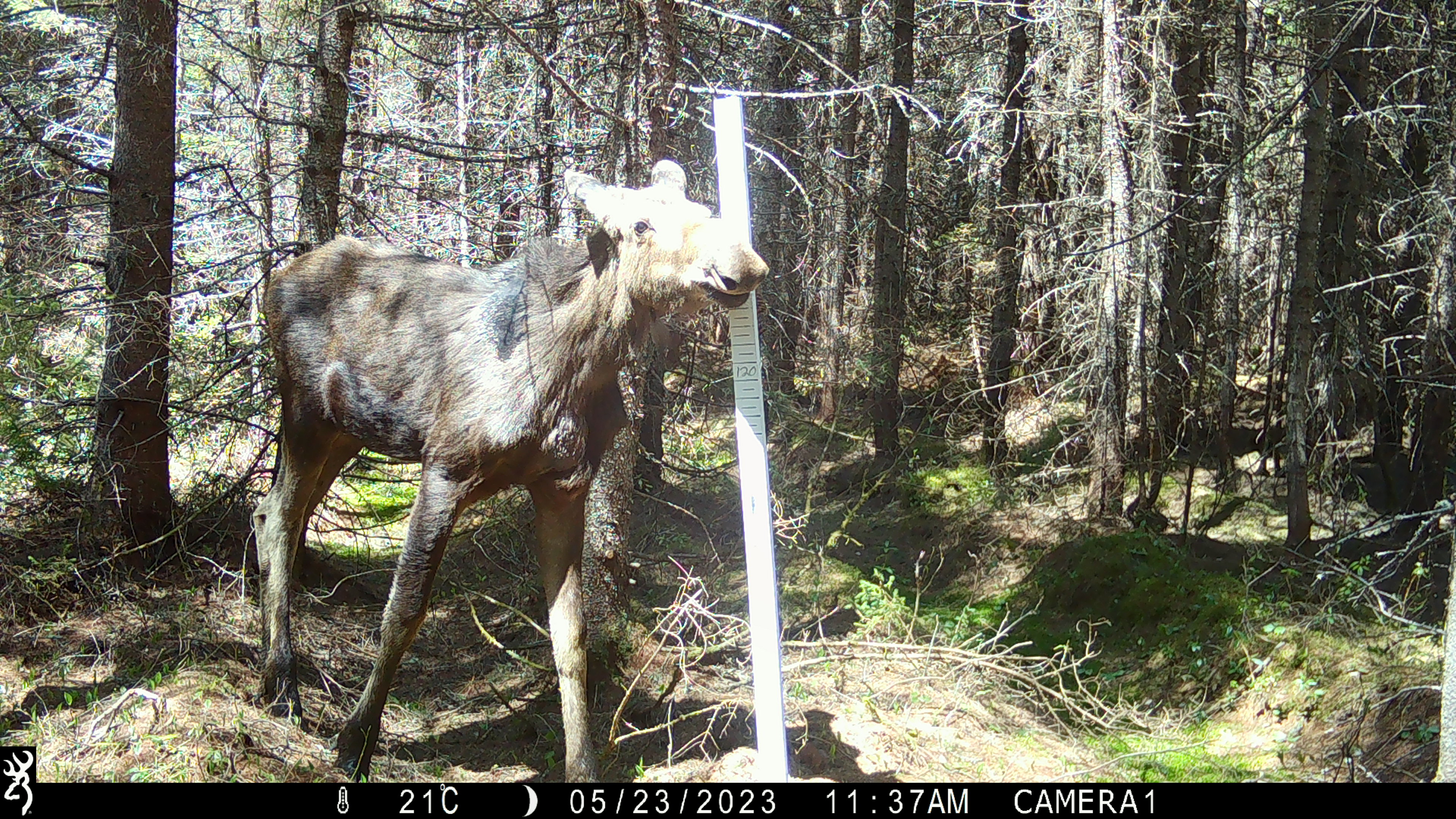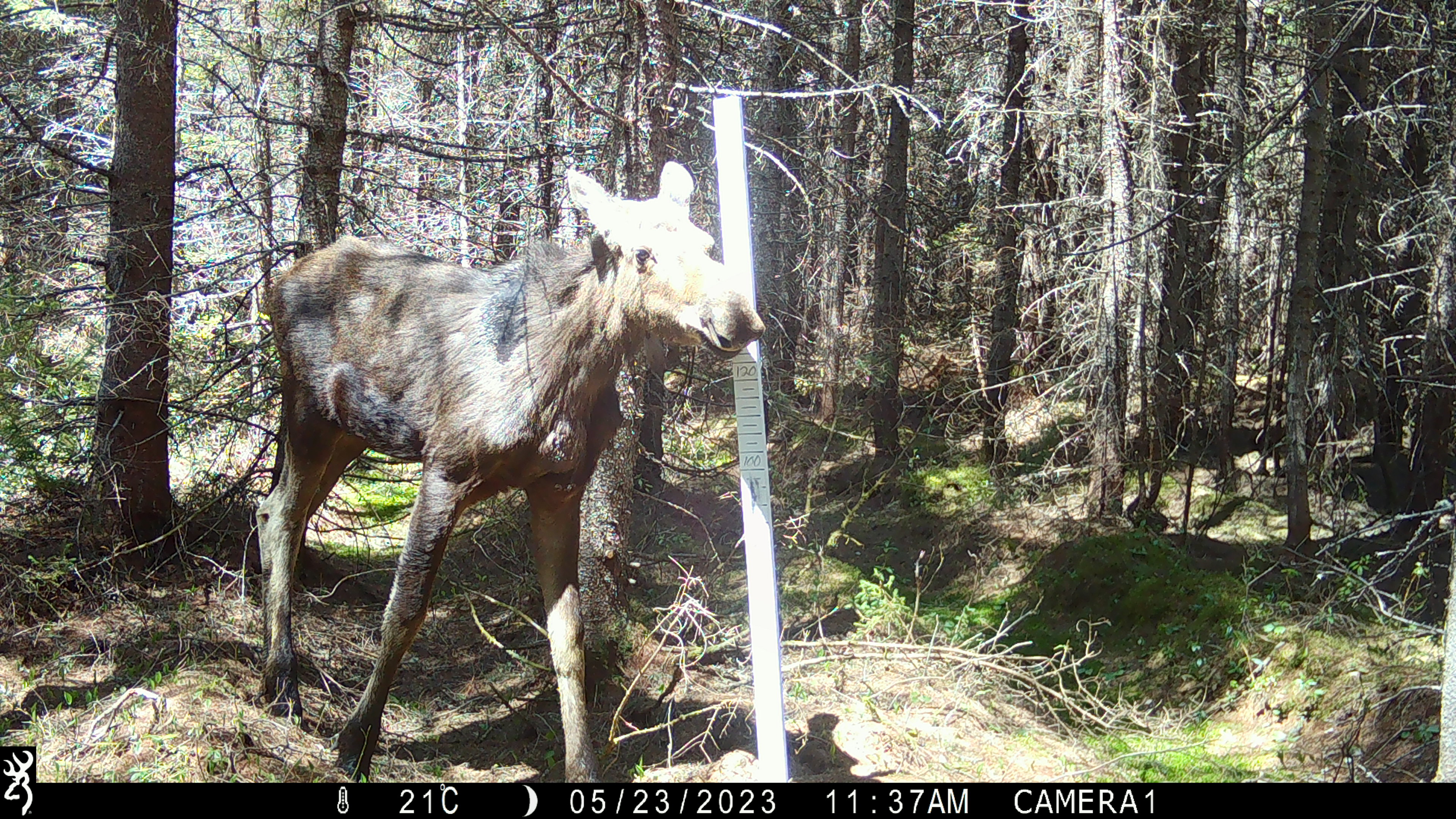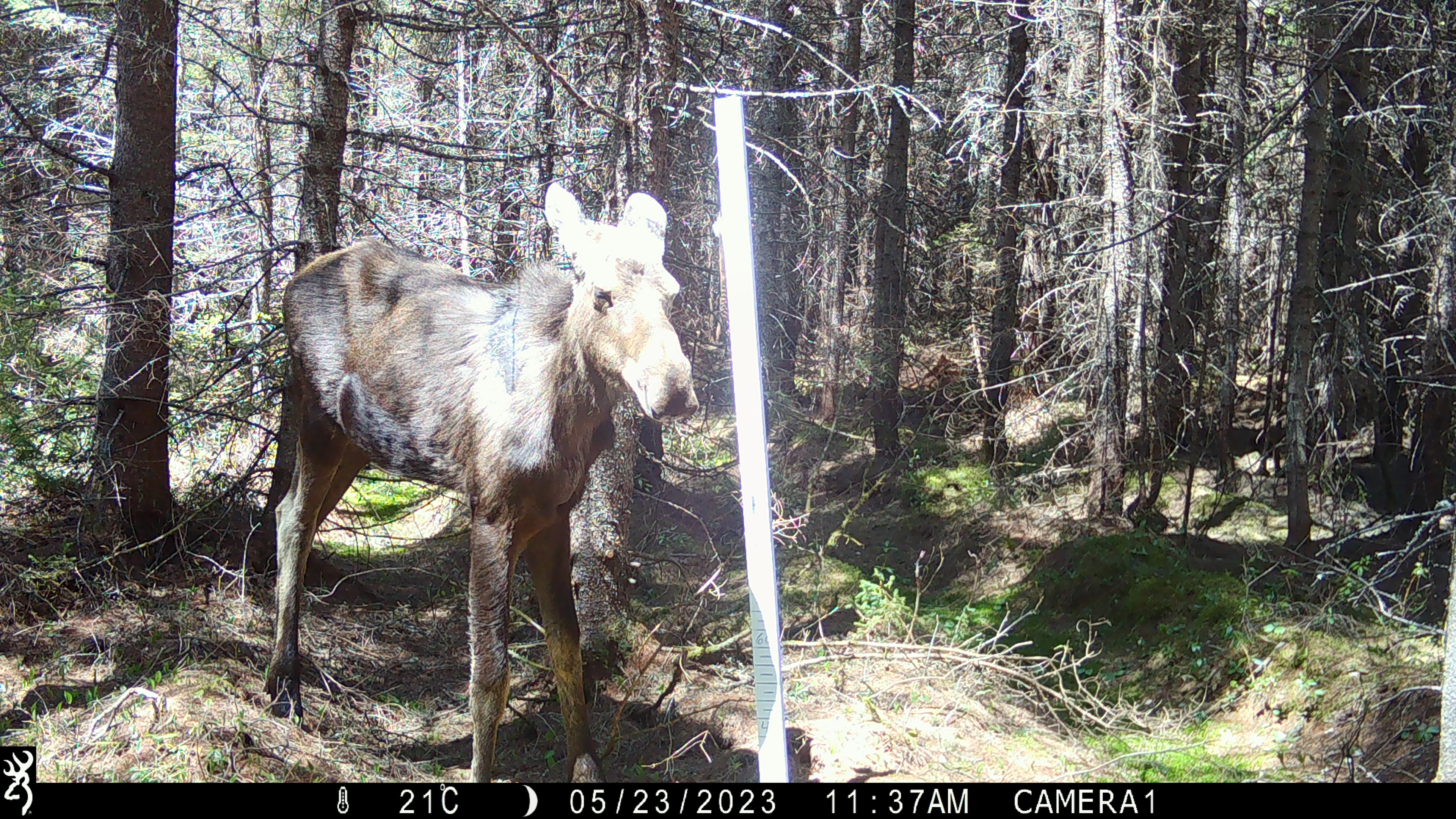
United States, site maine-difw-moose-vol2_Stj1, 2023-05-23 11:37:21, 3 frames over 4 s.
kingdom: Animalia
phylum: Chordata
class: Mammalia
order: Artiodactyla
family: Cervidae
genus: Alces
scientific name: Alces alces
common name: moose